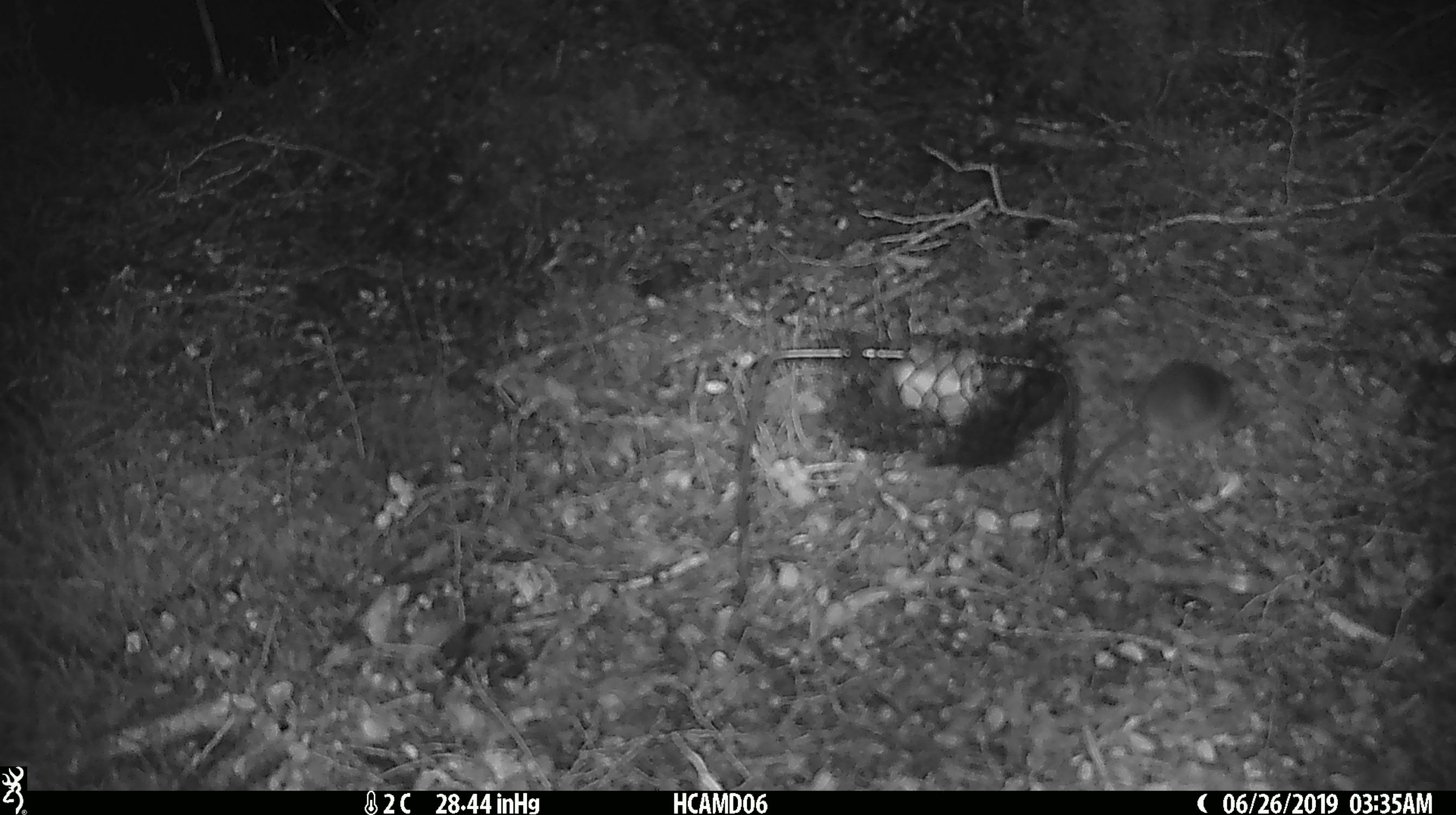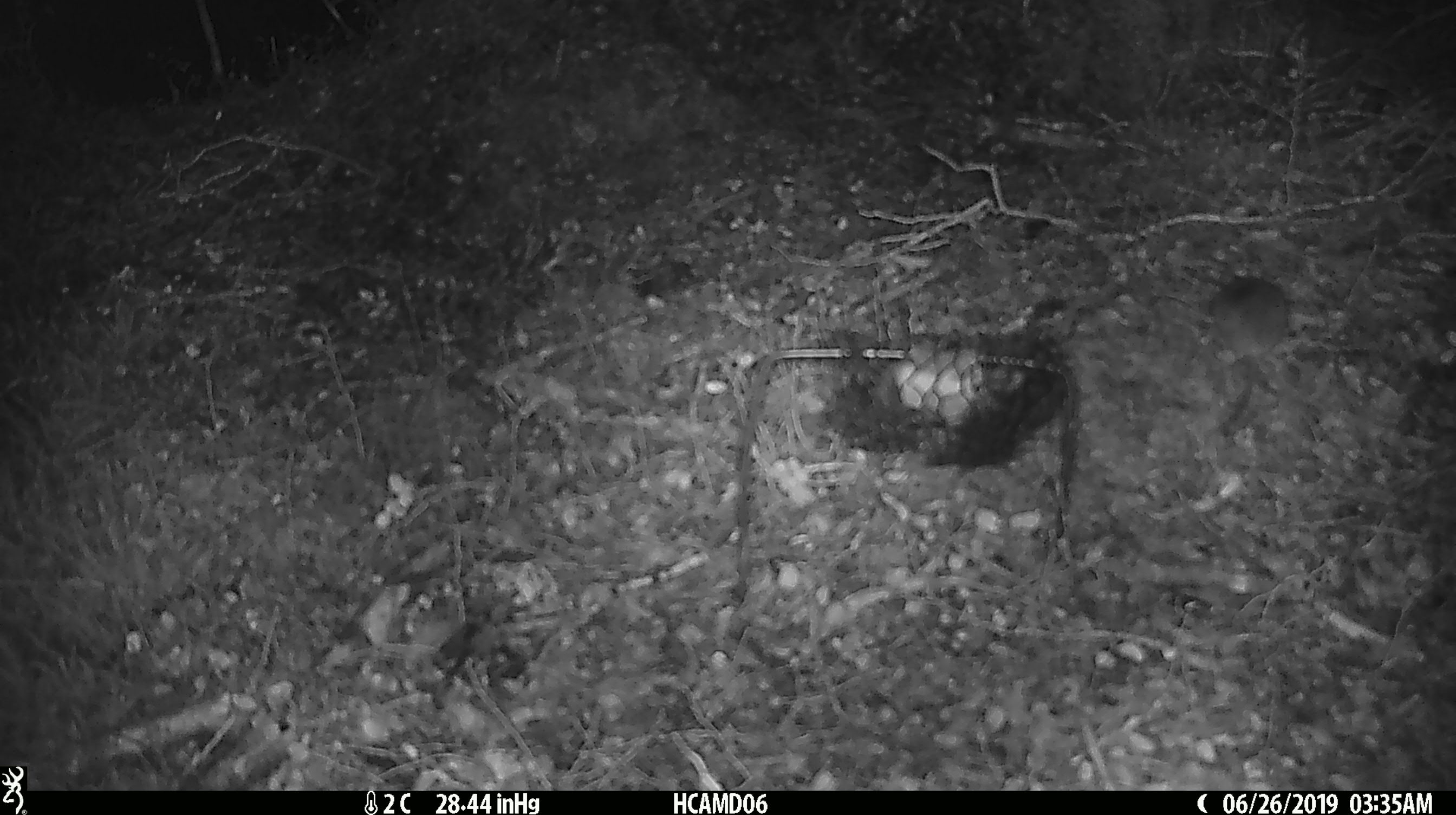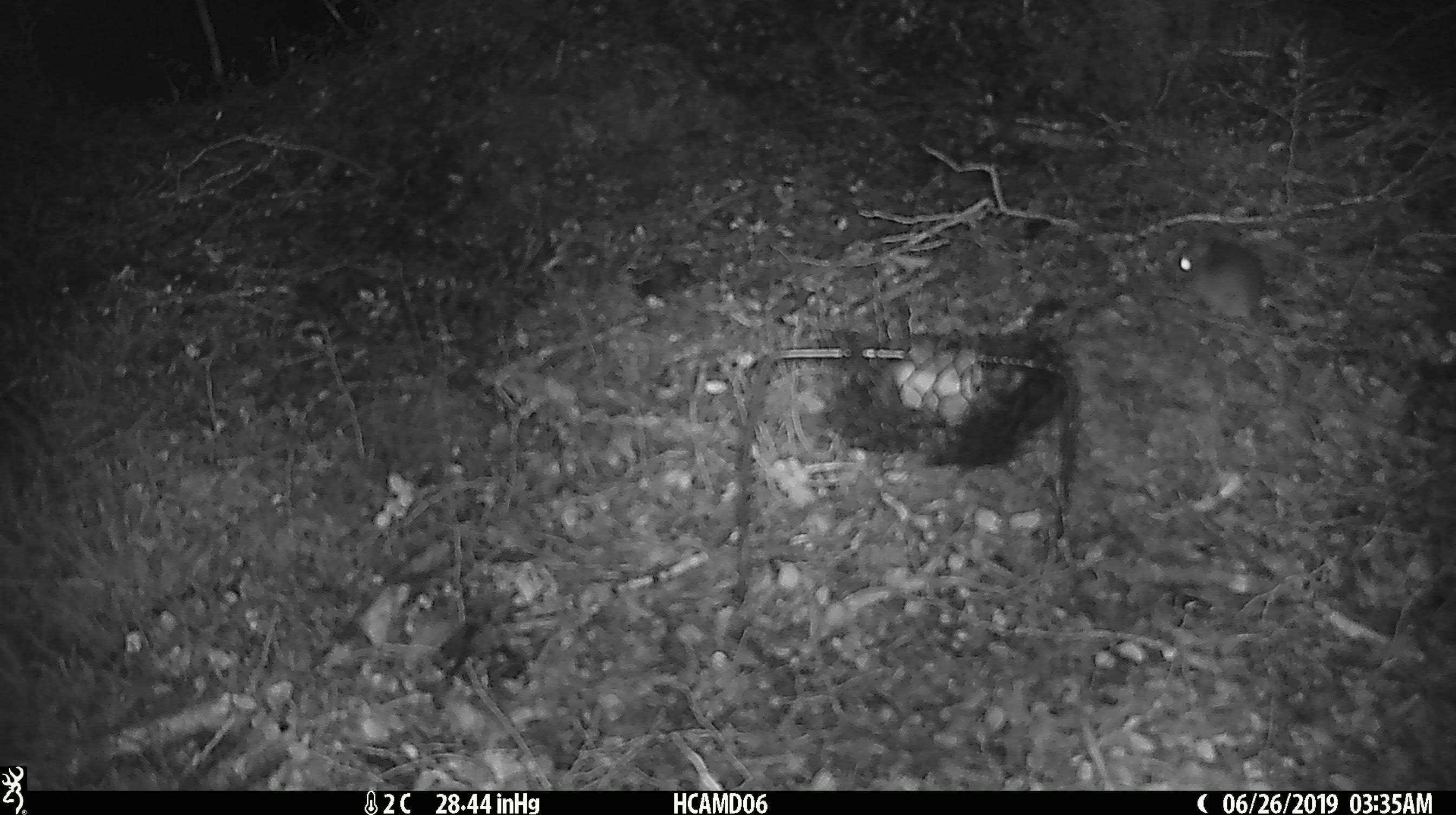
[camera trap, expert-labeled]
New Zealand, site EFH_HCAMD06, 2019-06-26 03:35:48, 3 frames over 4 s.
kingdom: Animalia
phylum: Chordata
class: Mammalia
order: Rodentia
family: Muridae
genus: Mus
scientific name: Mus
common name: mouse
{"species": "mouse (Mus)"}